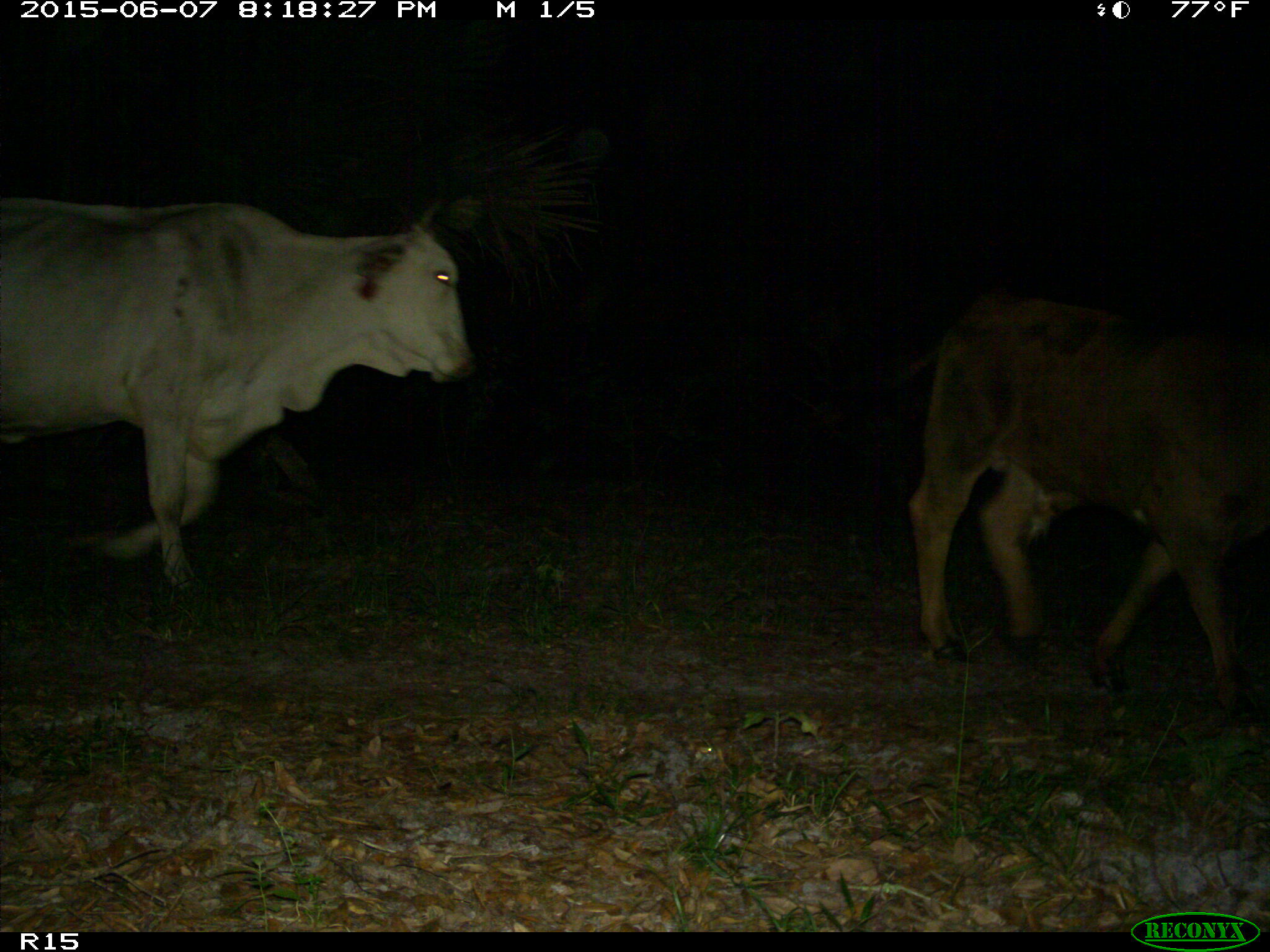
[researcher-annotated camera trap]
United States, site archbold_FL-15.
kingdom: Animalia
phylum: Chordata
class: Mammalia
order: Artiodactyla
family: Bovidae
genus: Bos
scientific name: Bos taurus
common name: domestic cow